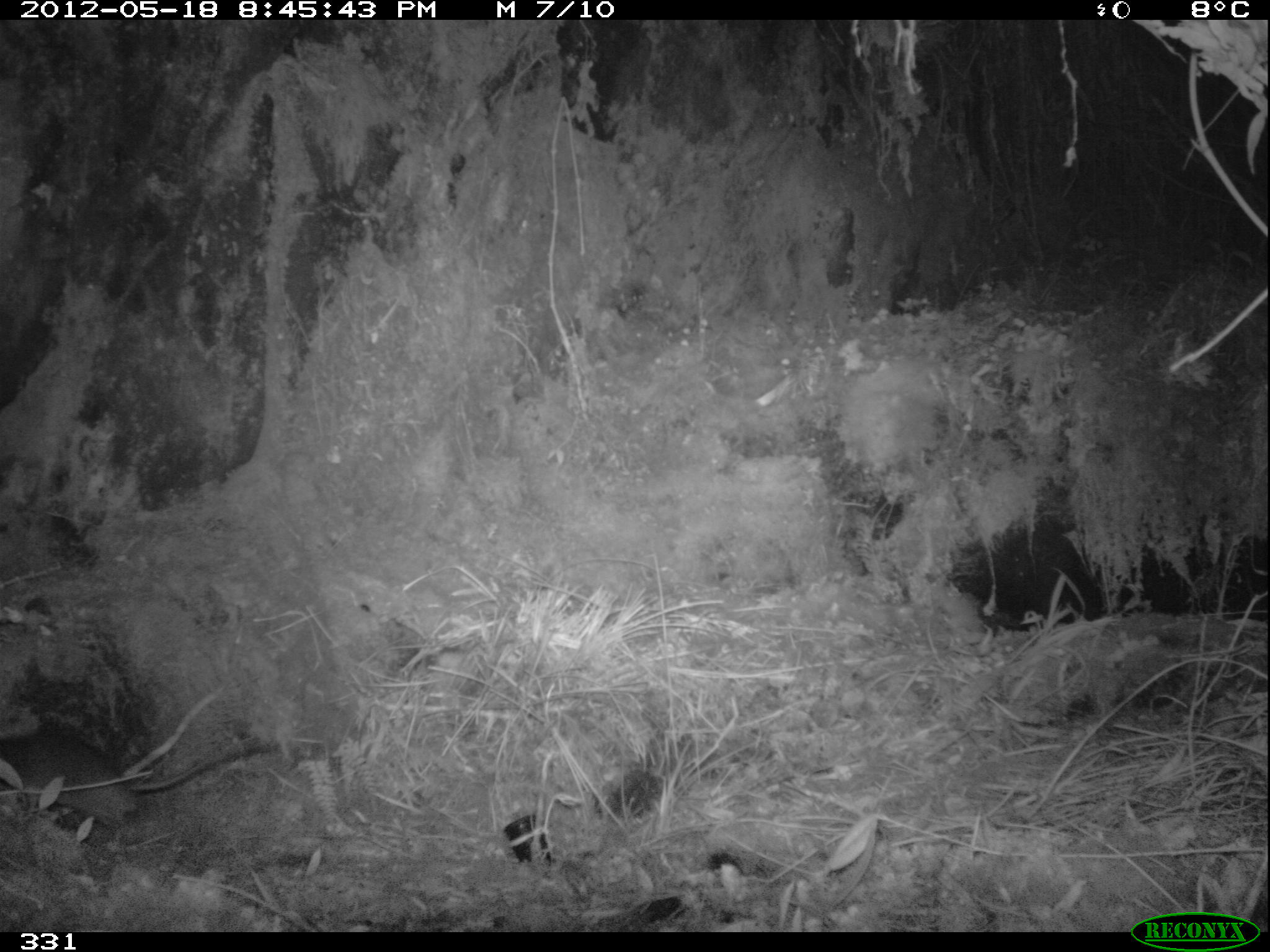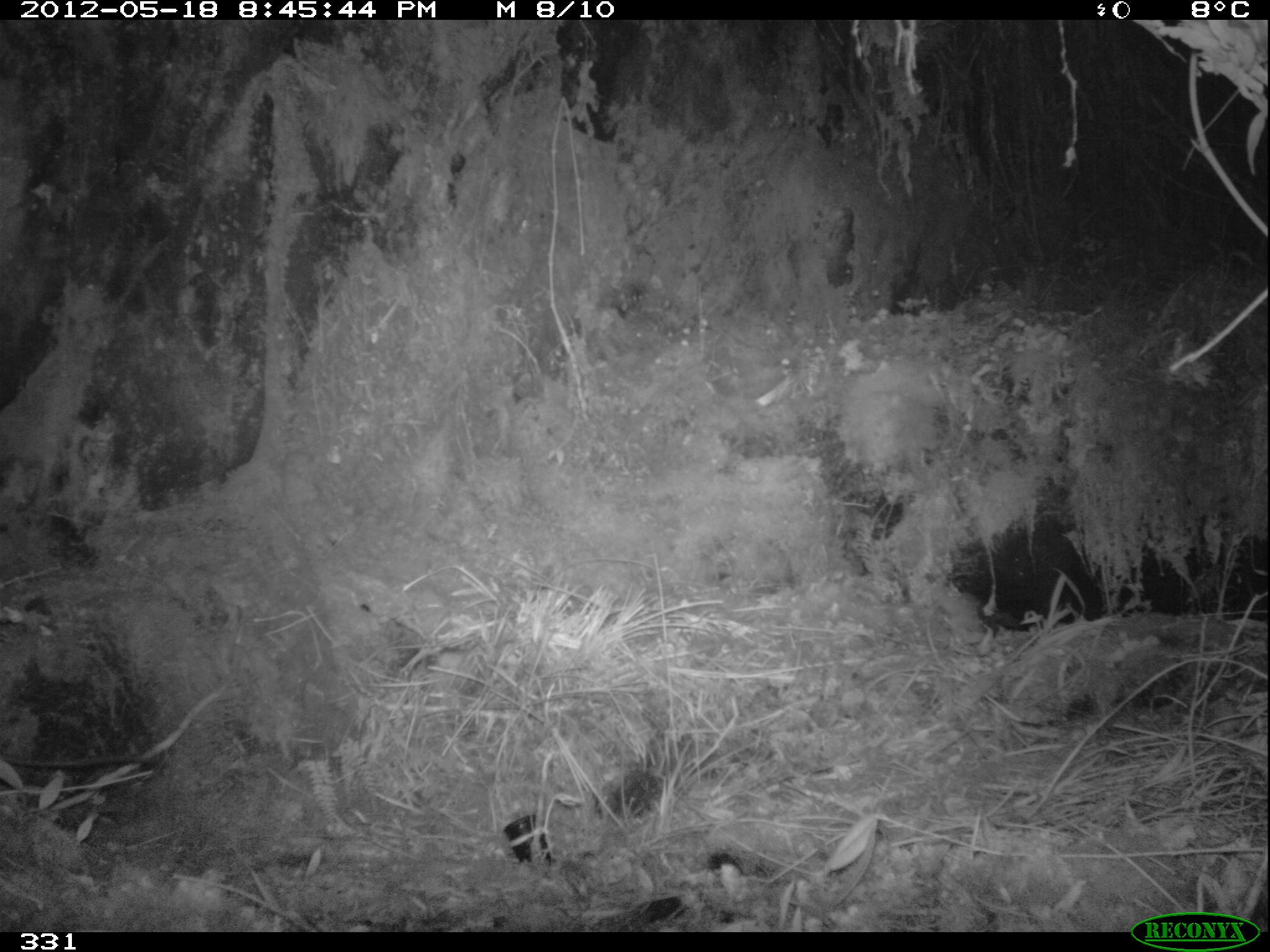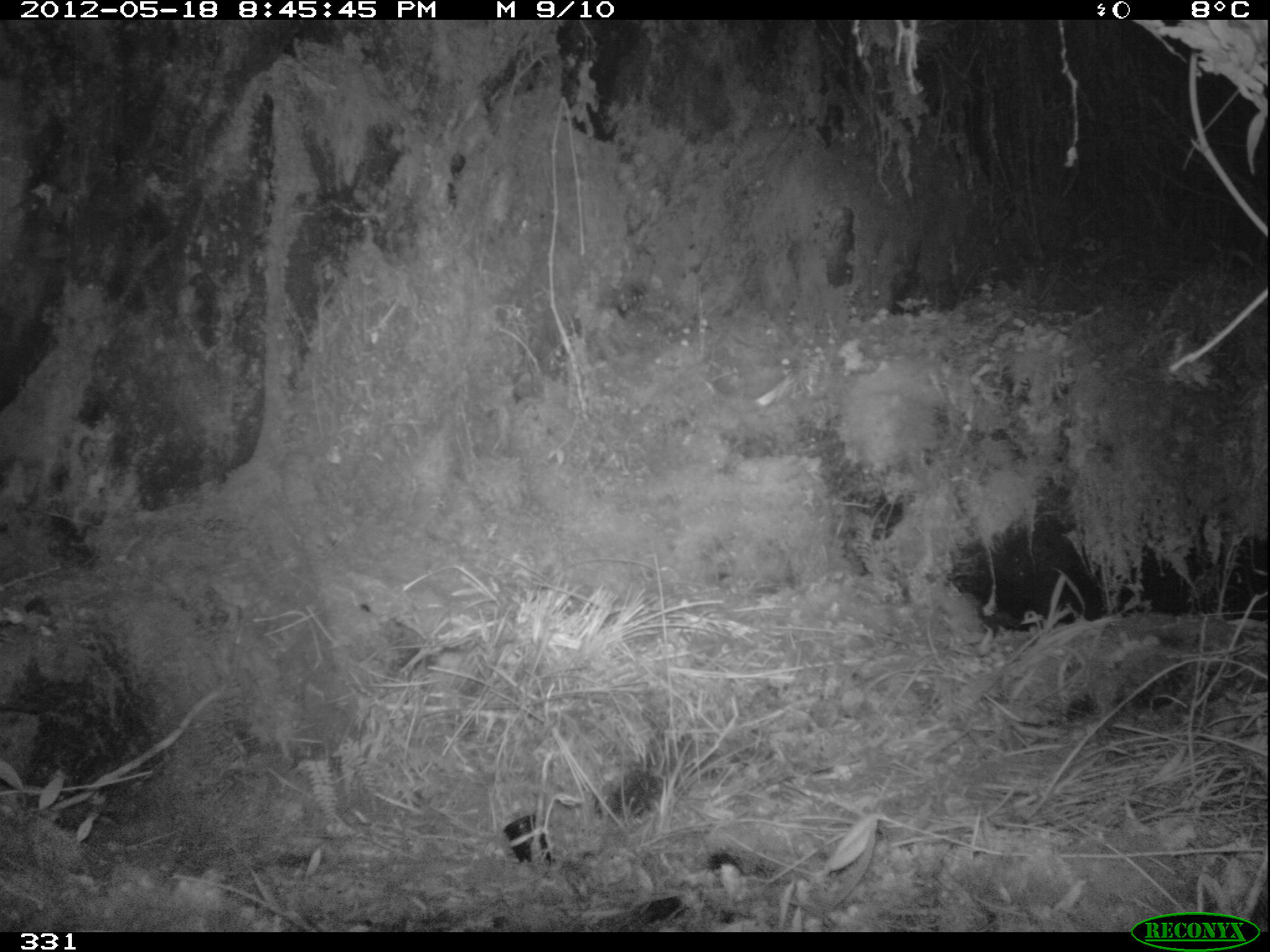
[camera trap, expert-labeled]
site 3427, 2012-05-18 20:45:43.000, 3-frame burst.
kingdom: Animalia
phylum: Chordata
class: Mammalia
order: Rodentia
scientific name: Rodentia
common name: rodents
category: unknown rodent